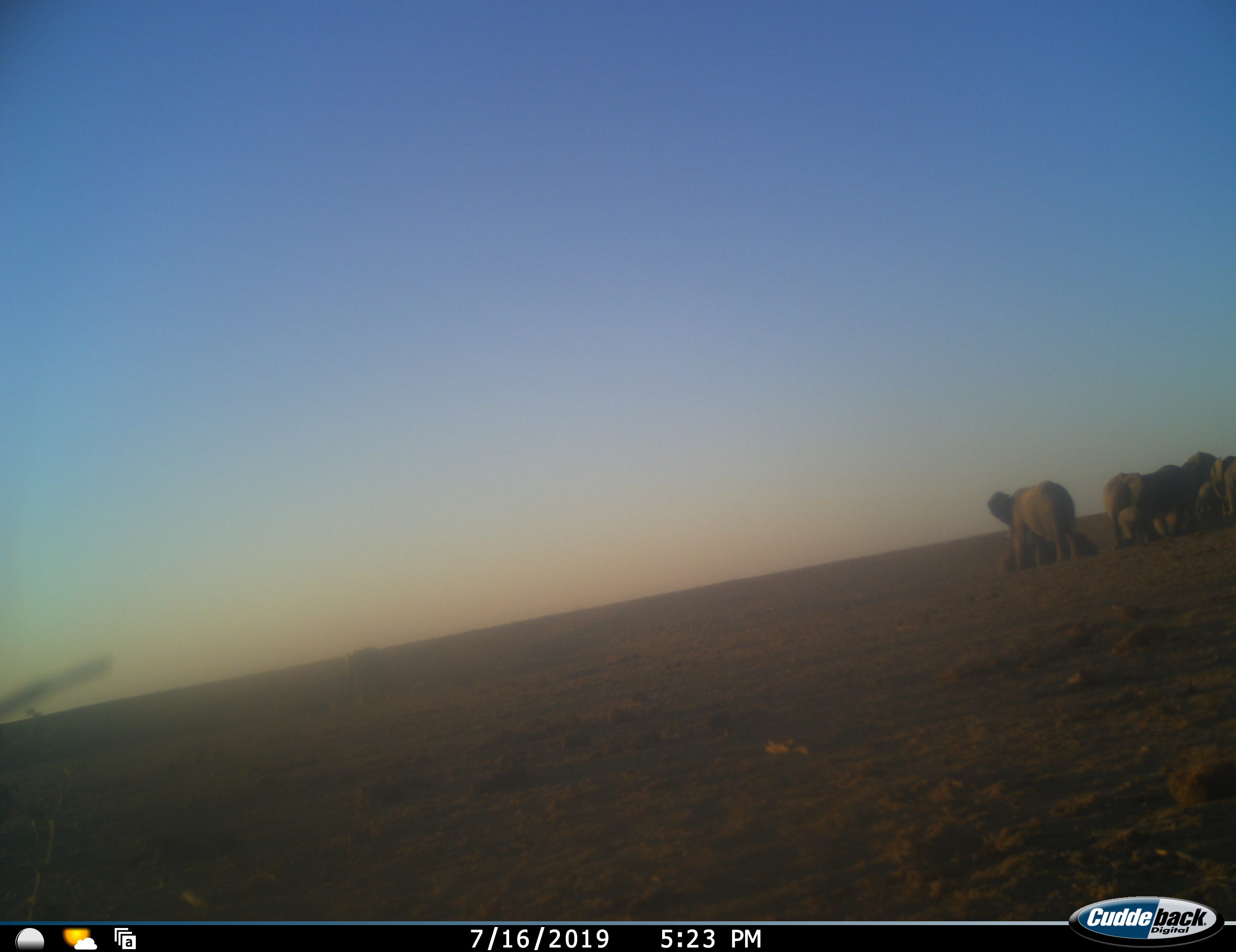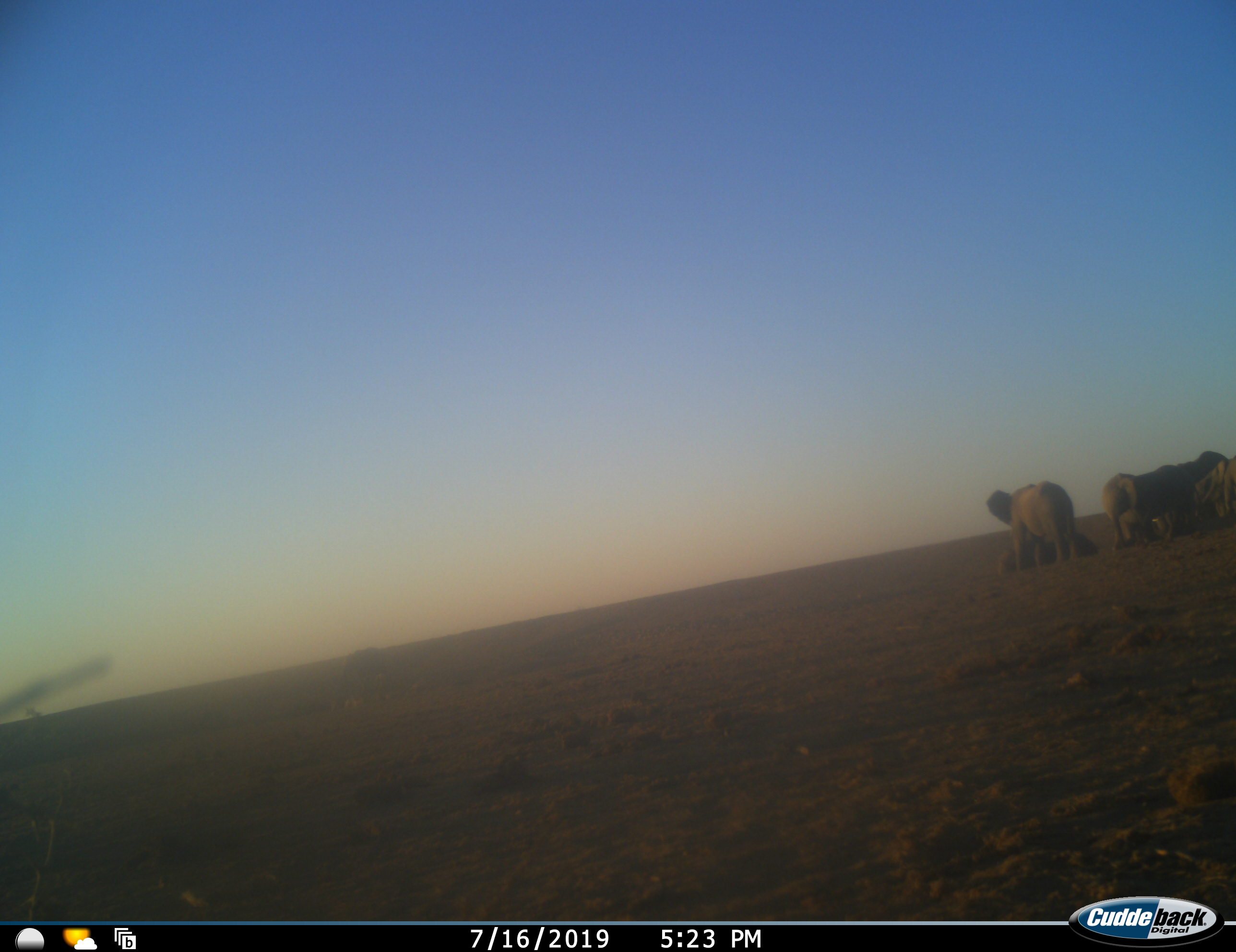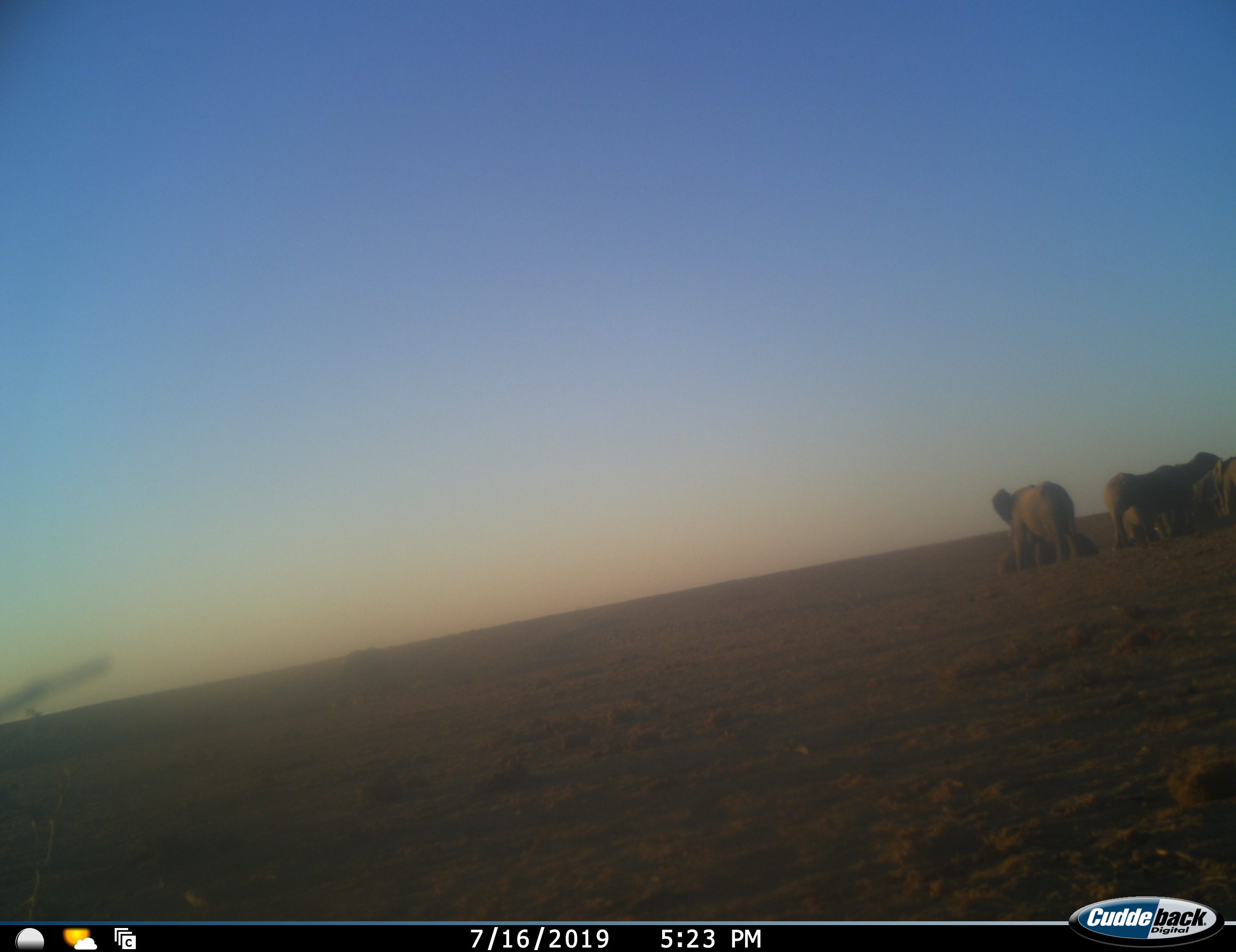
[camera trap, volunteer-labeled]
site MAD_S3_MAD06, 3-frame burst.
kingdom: Animalia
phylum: Chordata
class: Mammalia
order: Proboscidea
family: Elephantidae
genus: Loxodonta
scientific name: Loxodonta africana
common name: african bush elephant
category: elephant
Elephant (african bush elephant) (Loxodonta africana), count 5. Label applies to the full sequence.